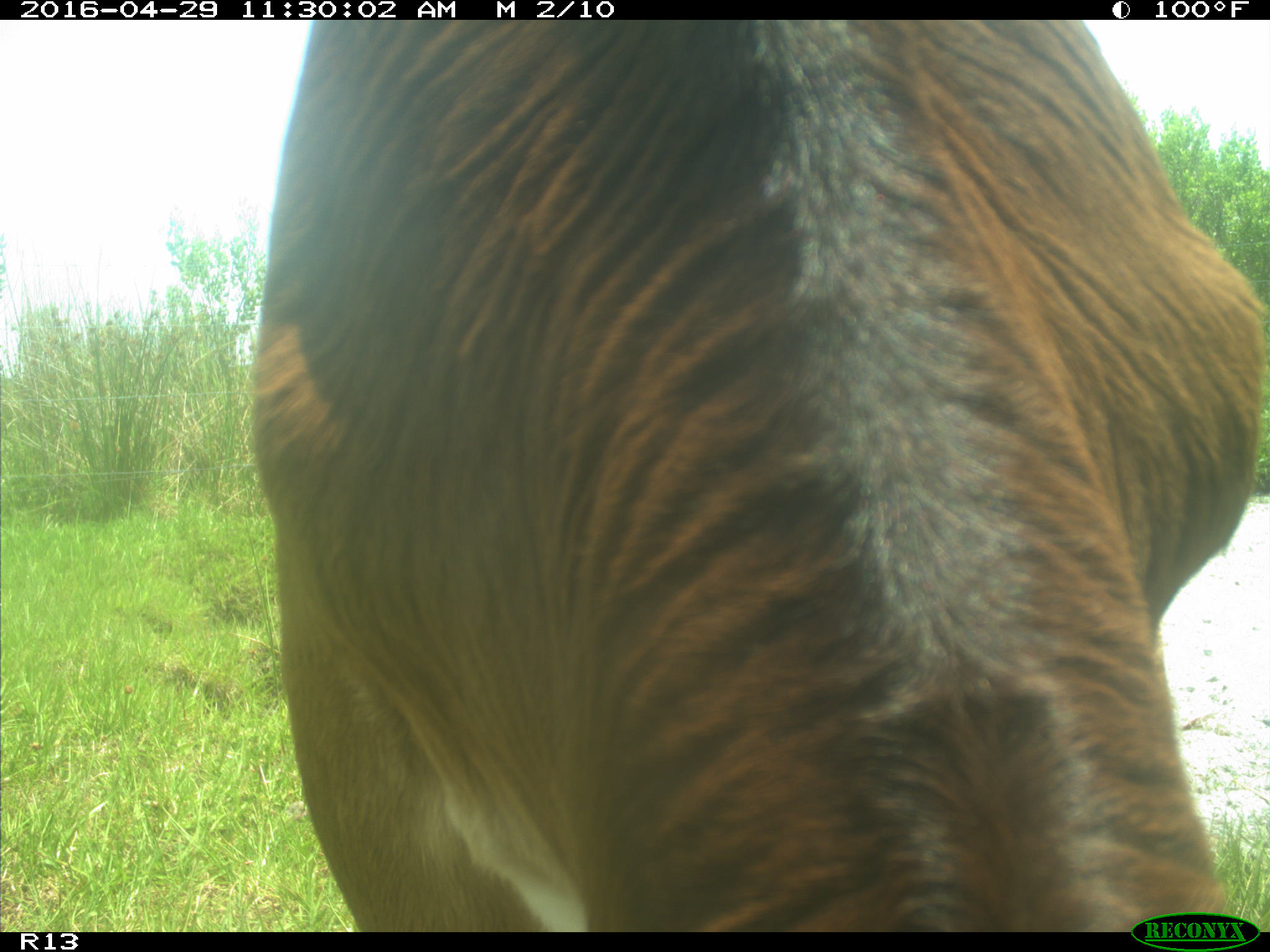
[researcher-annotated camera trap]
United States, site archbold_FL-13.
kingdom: Animalia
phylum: Chordata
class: Mammalia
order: Artiodactyla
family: Bovidae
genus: Bos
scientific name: Bos taurus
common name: domestic cow